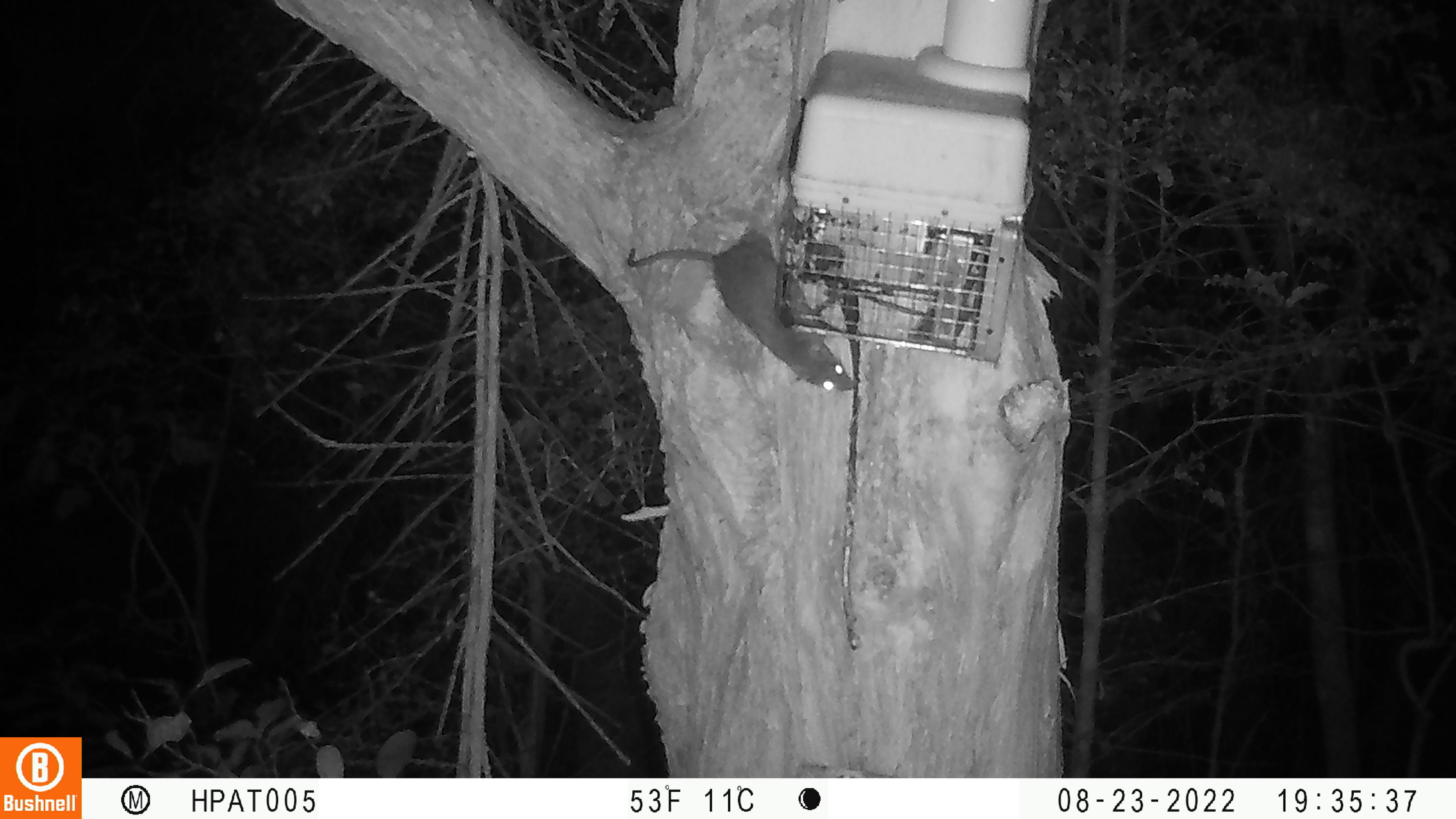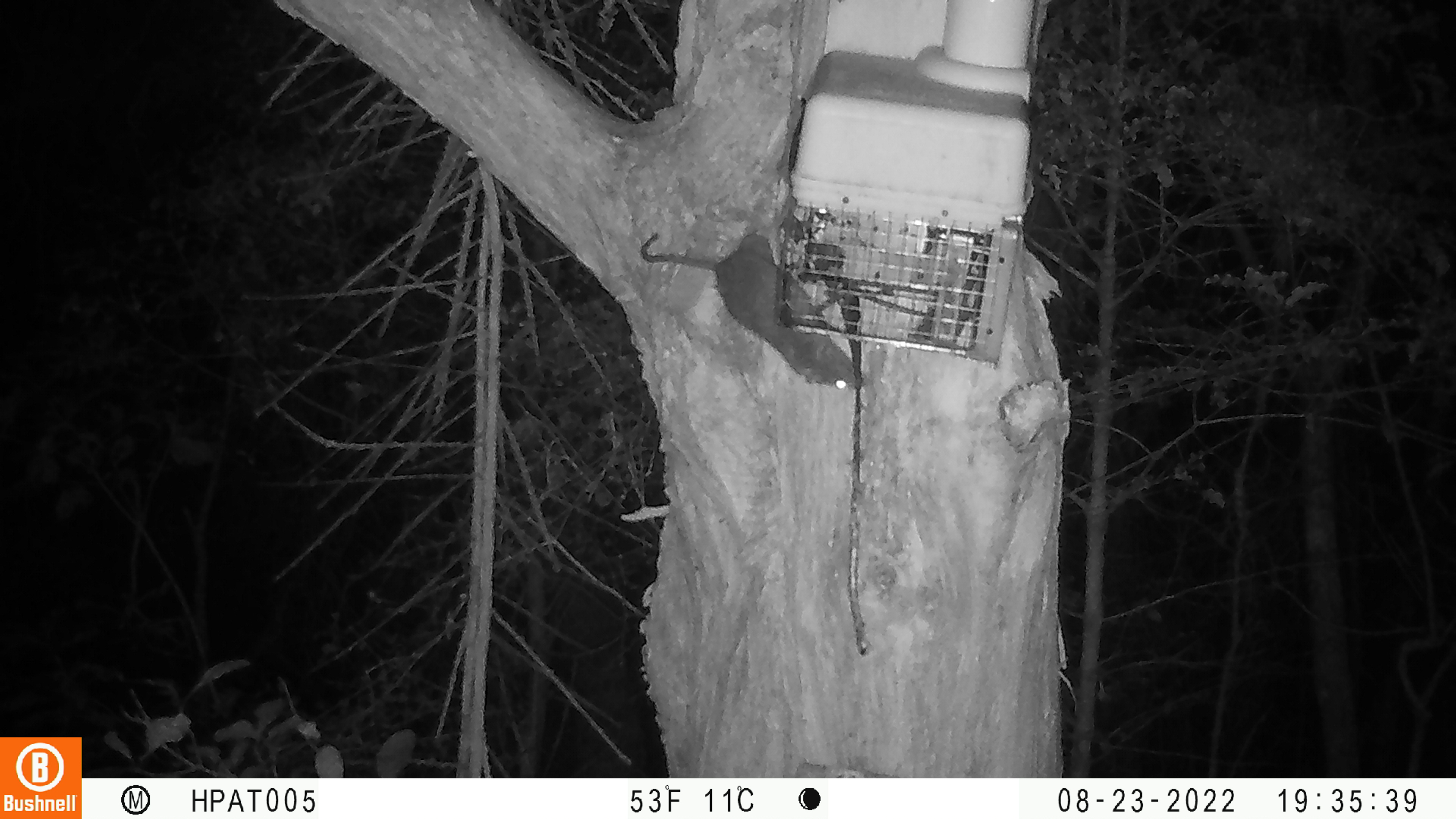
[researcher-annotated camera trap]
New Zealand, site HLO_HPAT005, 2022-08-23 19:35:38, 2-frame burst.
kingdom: Animalia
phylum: Chordata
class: Mammalia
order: Rodentia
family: Muridae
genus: Rattus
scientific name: Rattus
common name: rat